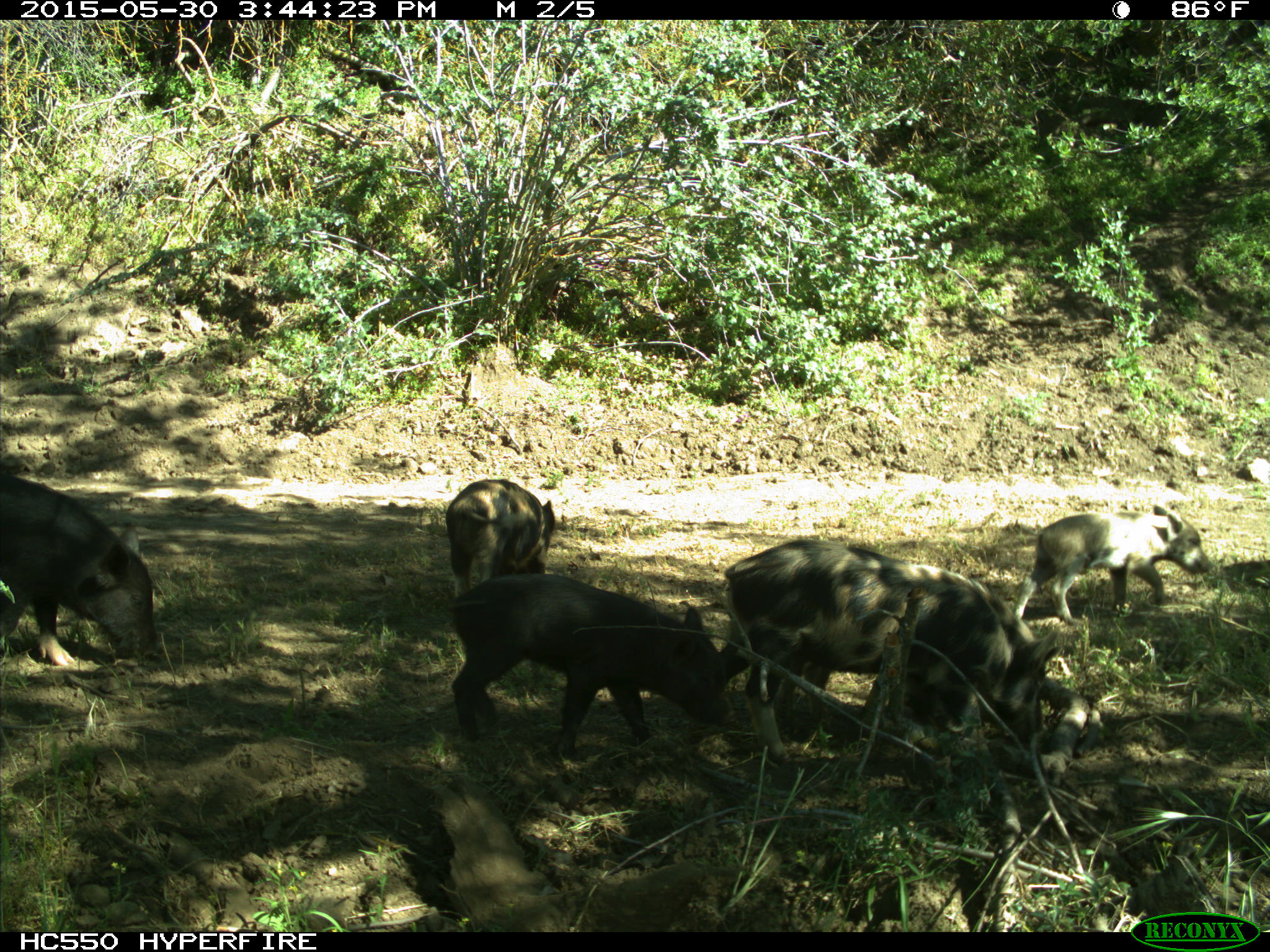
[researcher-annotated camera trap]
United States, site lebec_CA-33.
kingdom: Animalia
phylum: Chordata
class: Mammalia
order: Artiodactyla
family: Suidae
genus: Sus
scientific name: Sus scrofa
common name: wild boar